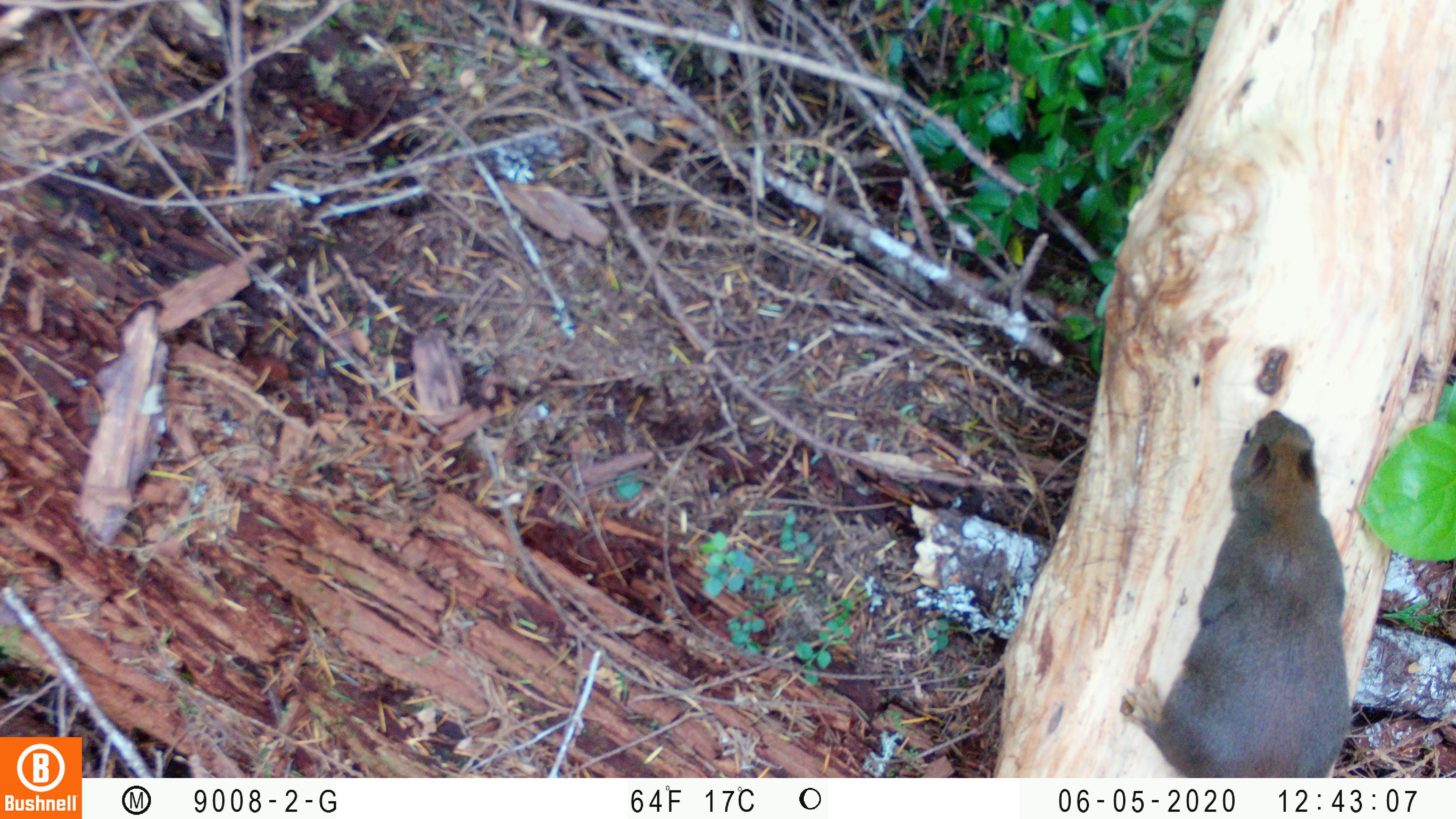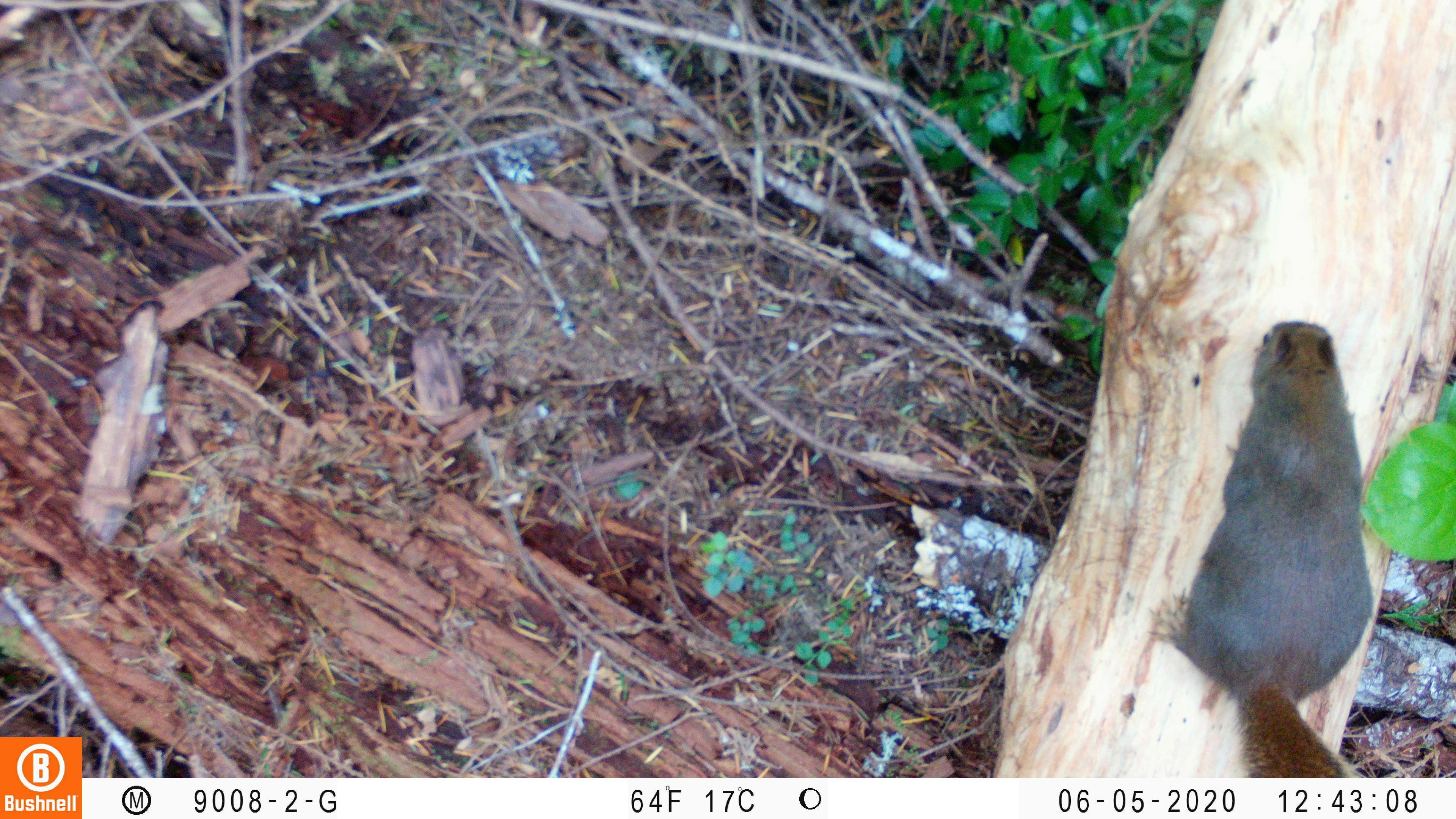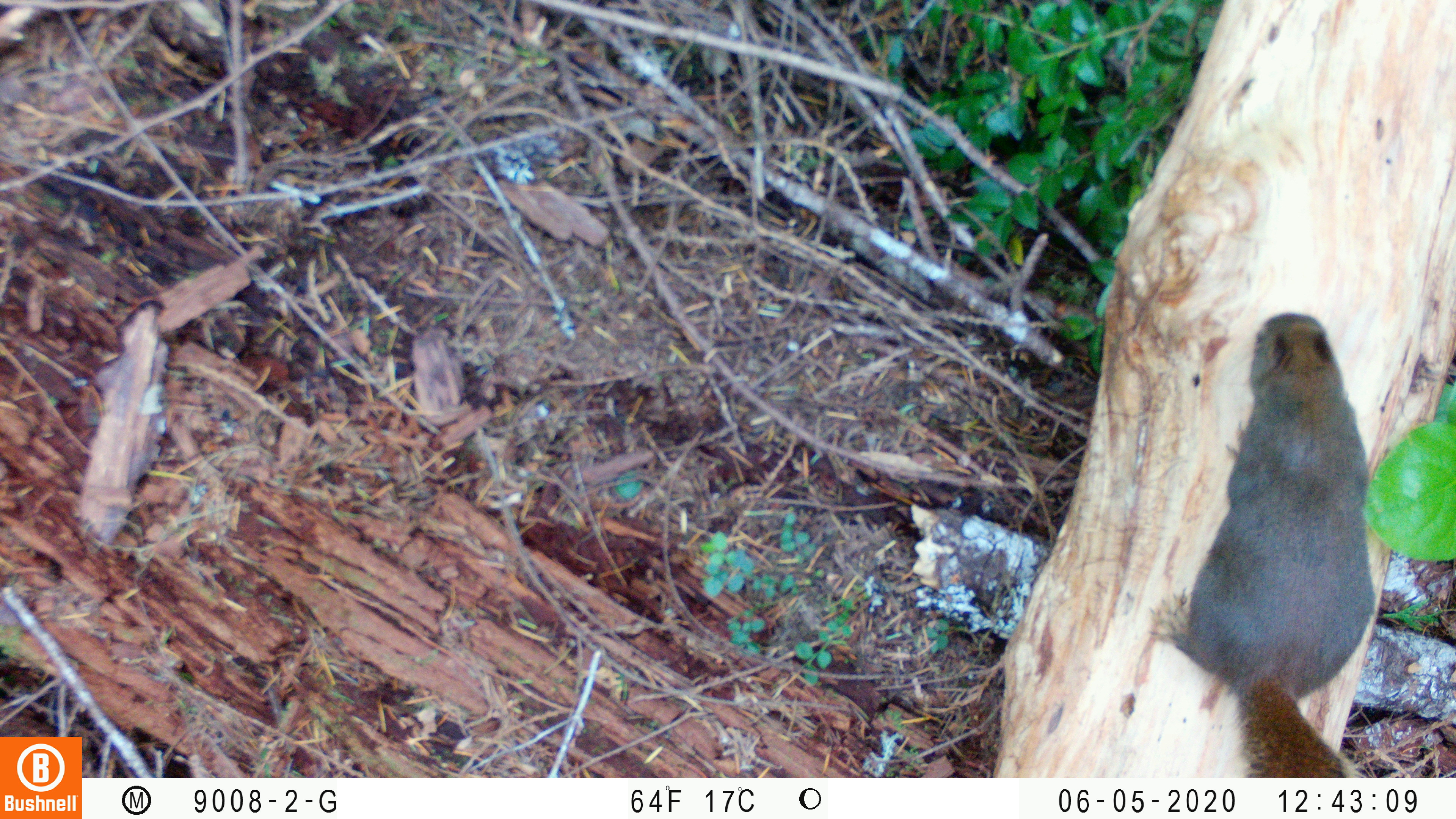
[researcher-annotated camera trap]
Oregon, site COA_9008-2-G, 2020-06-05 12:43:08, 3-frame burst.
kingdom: Animalia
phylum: Chordata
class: Mammalia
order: Rodentia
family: Sciuridae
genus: Tamiasciurus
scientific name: Tamiasciurus douglasii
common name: douglas squirrel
Douglas squirrel (Tamiasciurus douglasii).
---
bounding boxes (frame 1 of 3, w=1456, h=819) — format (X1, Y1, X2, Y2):
douglas squirrel: (1116, 406, 1348, 773)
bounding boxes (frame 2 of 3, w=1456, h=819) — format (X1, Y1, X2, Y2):
douglas squirrel: (1152, 312, 1369, 775)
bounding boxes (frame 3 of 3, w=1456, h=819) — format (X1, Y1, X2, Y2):
douglas squirrel: (1143, 304, 1377, 770)